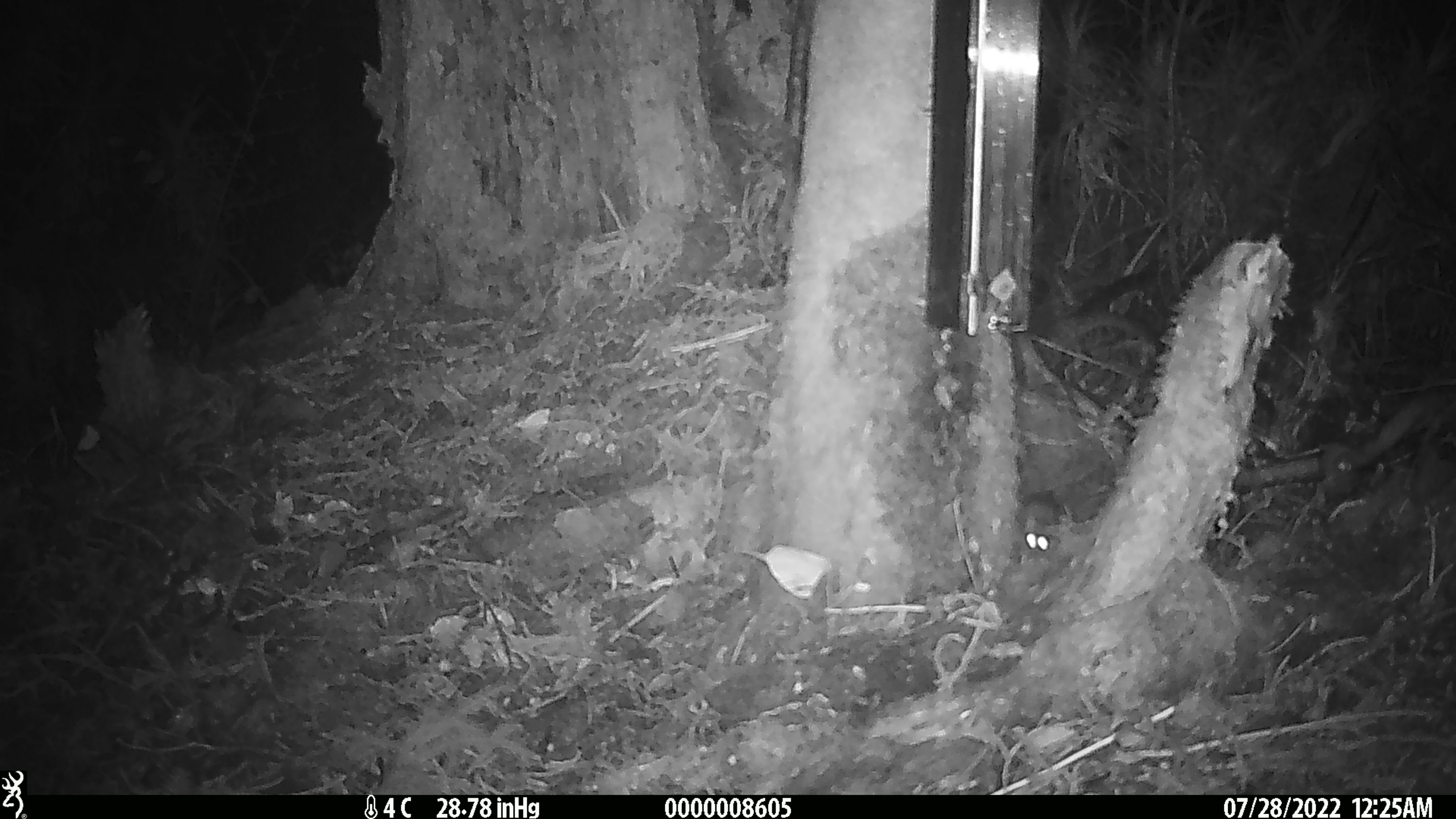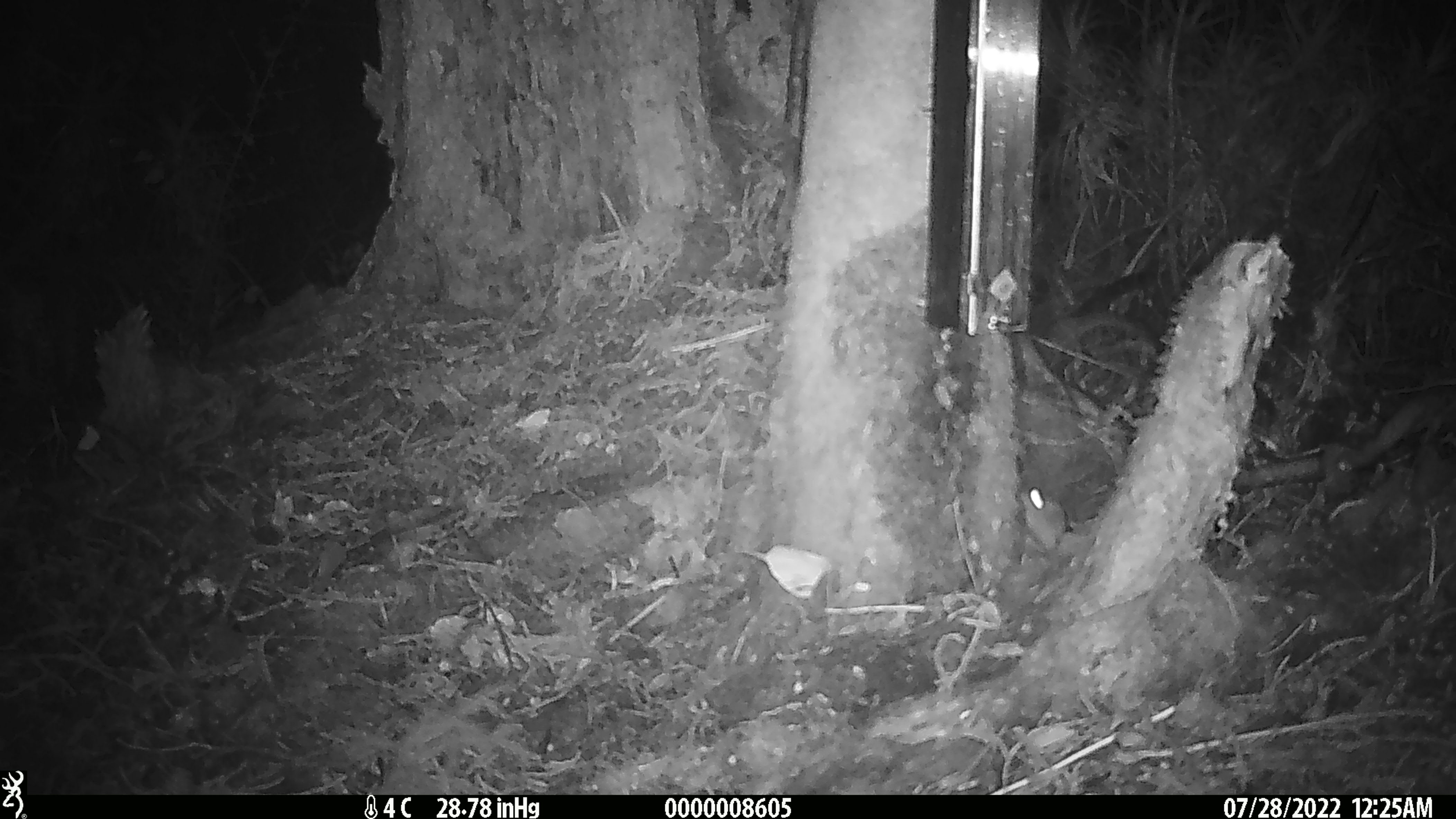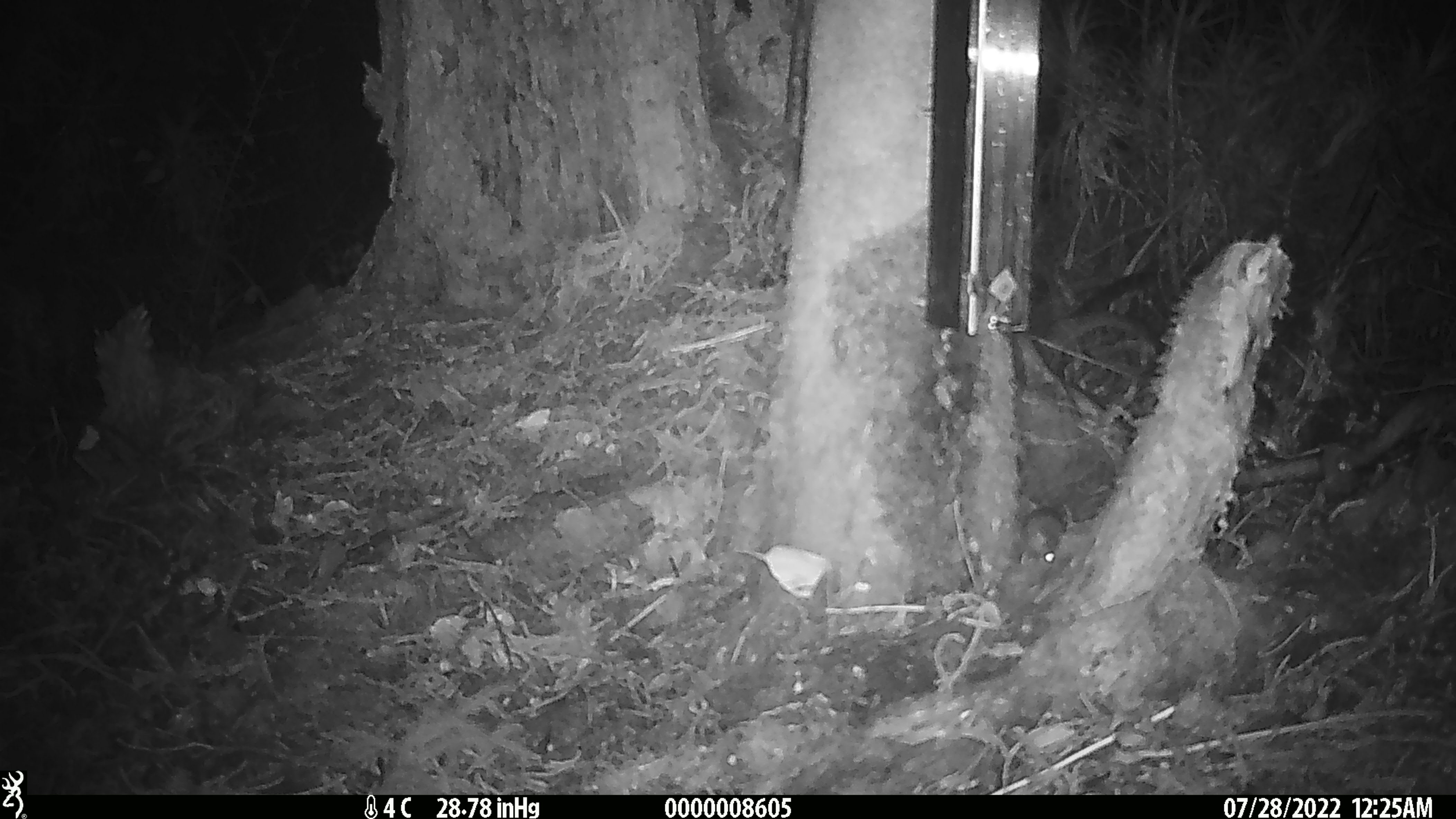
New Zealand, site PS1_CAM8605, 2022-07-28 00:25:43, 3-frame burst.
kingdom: Animalia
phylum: Chordata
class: Mammalia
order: Rodentia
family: Muridae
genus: Mus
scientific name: Mus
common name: mouse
Mouse (Mus).